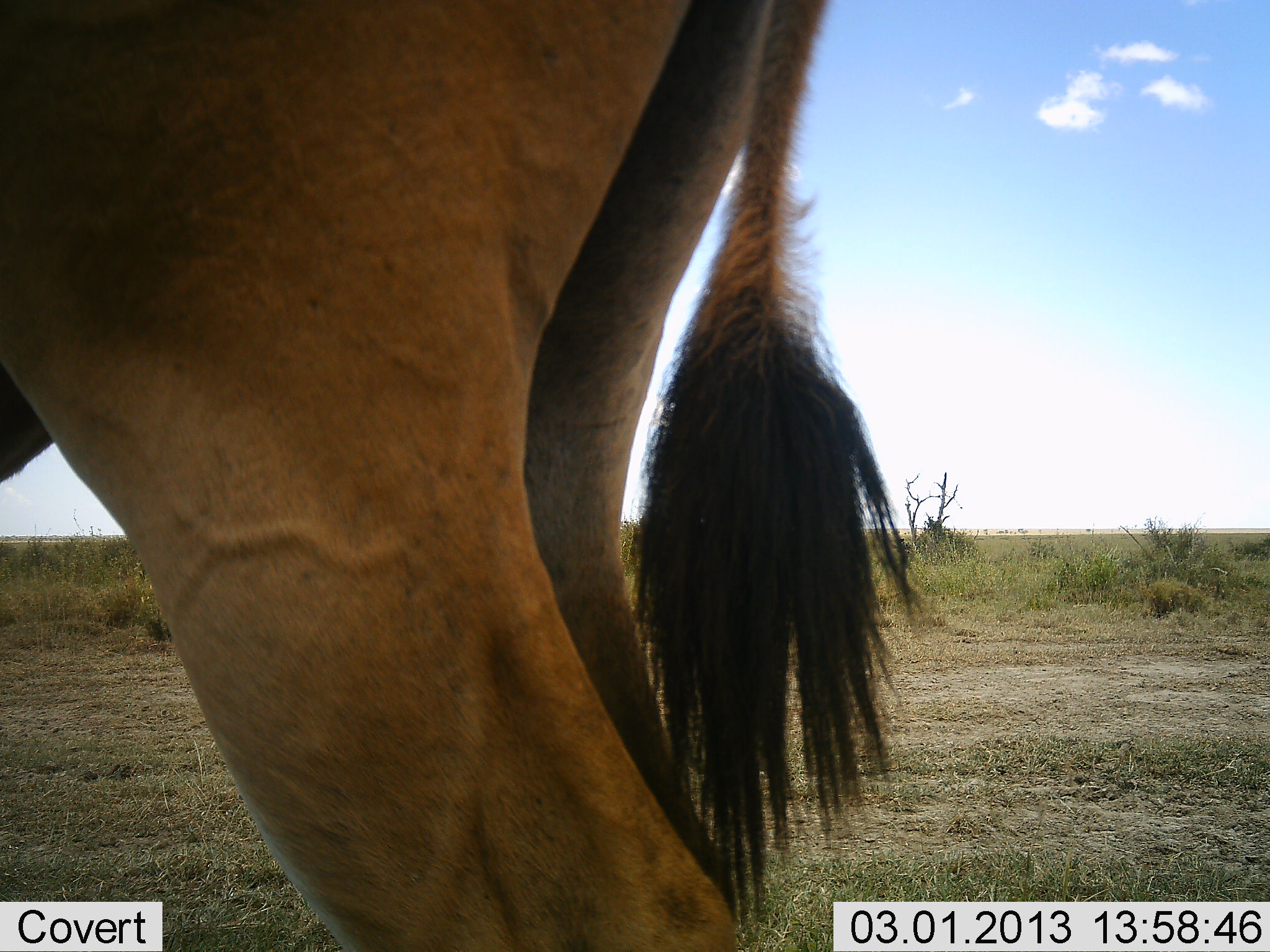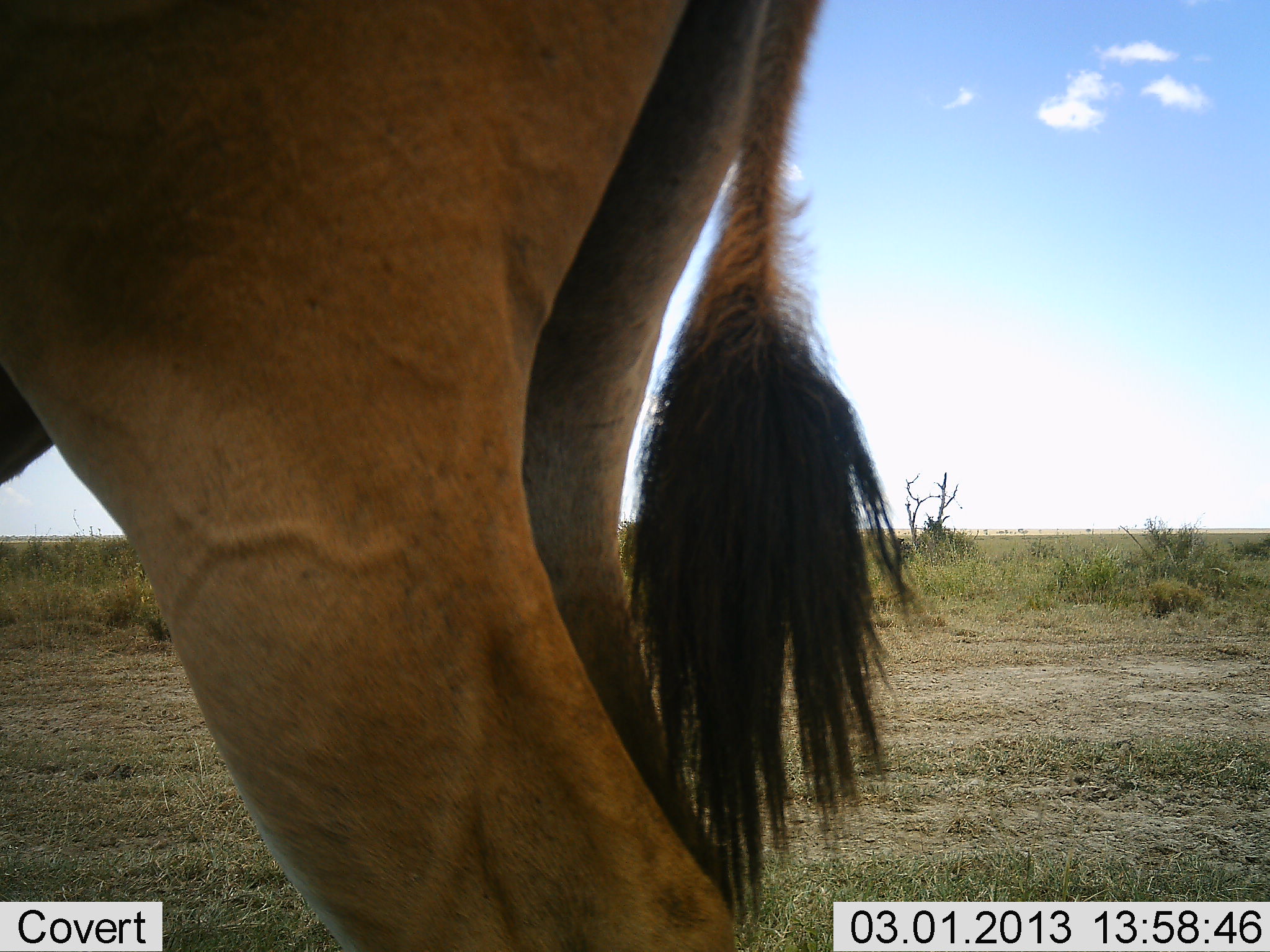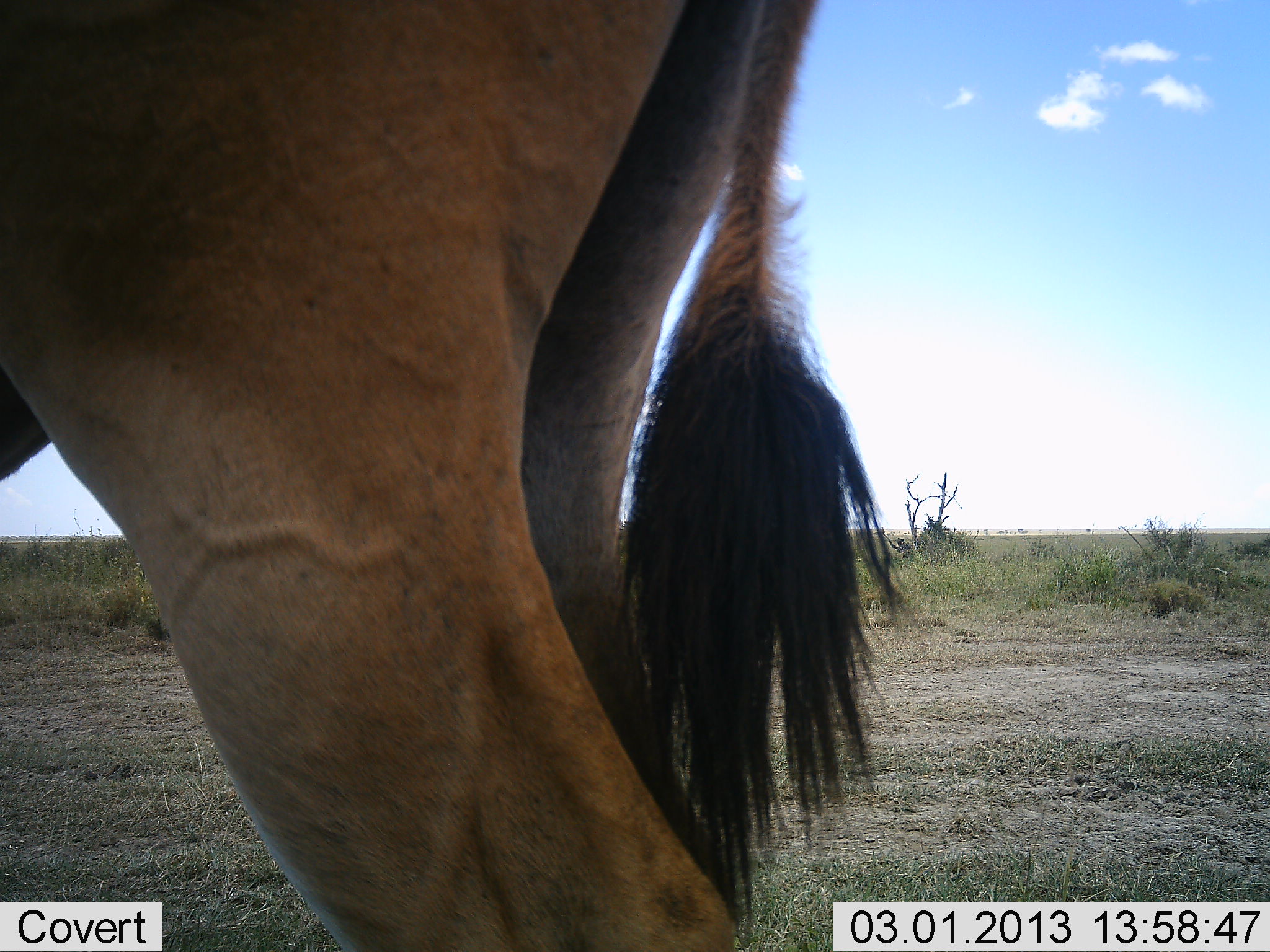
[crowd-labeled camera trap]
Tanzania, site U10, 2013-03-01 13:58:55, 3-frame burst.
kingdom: Animalia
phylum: Chordata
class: Mammalia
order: Artiodactyla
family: Bovidae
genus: Tragelaphus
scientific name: Tragelaphus oryx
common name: eland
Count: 1.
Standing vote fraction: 100%.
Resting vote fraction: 0%.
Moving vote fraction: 0%.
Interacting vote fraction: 0%.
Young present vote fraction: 0%.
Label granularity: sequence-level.